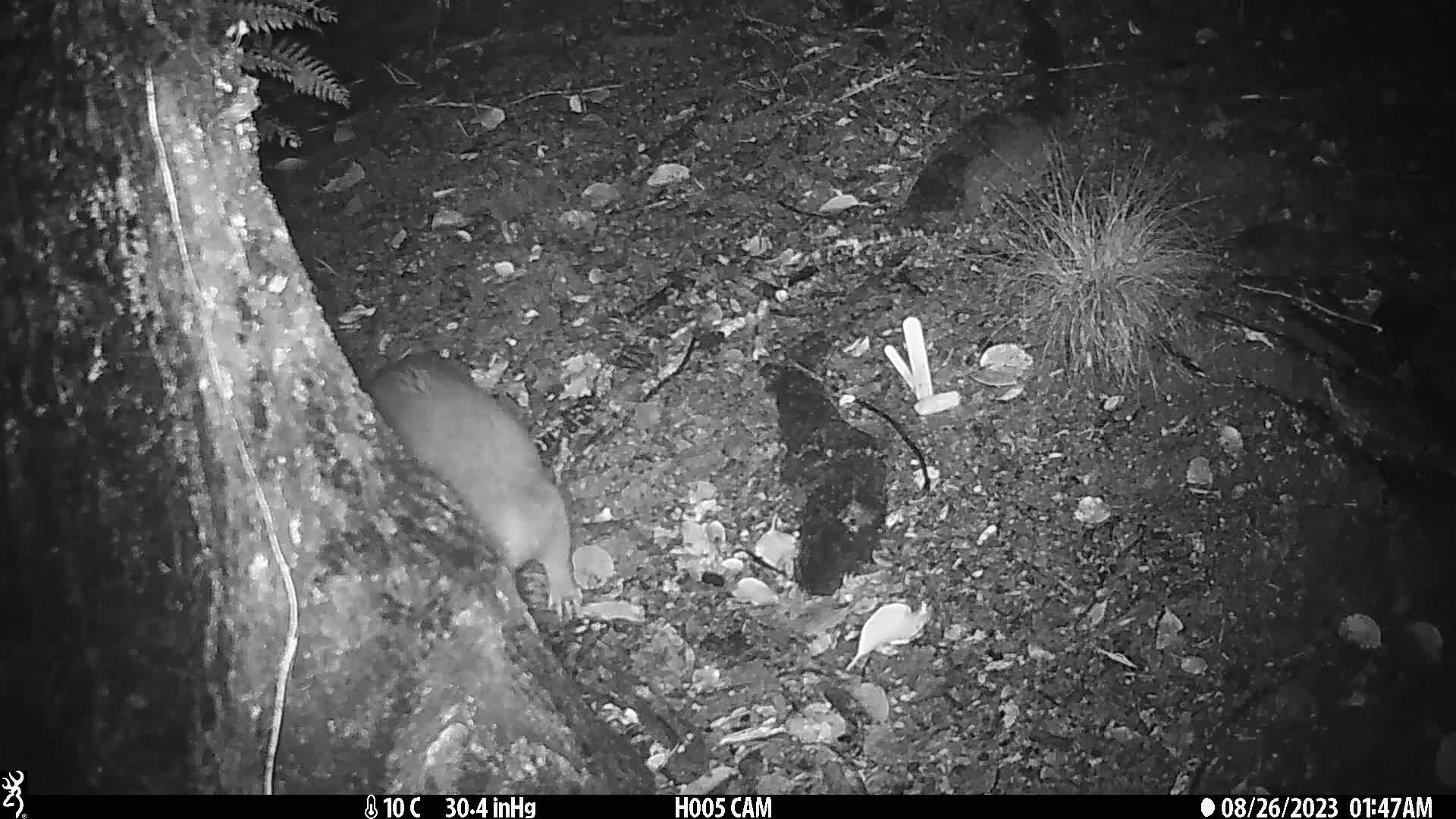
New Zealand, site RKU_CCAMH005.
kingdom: Animalia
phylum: Chordata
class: Mammalia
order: Diprotodontia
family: Phalangeridae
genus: Trichosurus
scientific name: Trichosurus vulpecula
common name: common brushtail possum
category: possum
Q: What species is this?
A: Possum (common brushtail possum) (Trichosurus vulpecula).